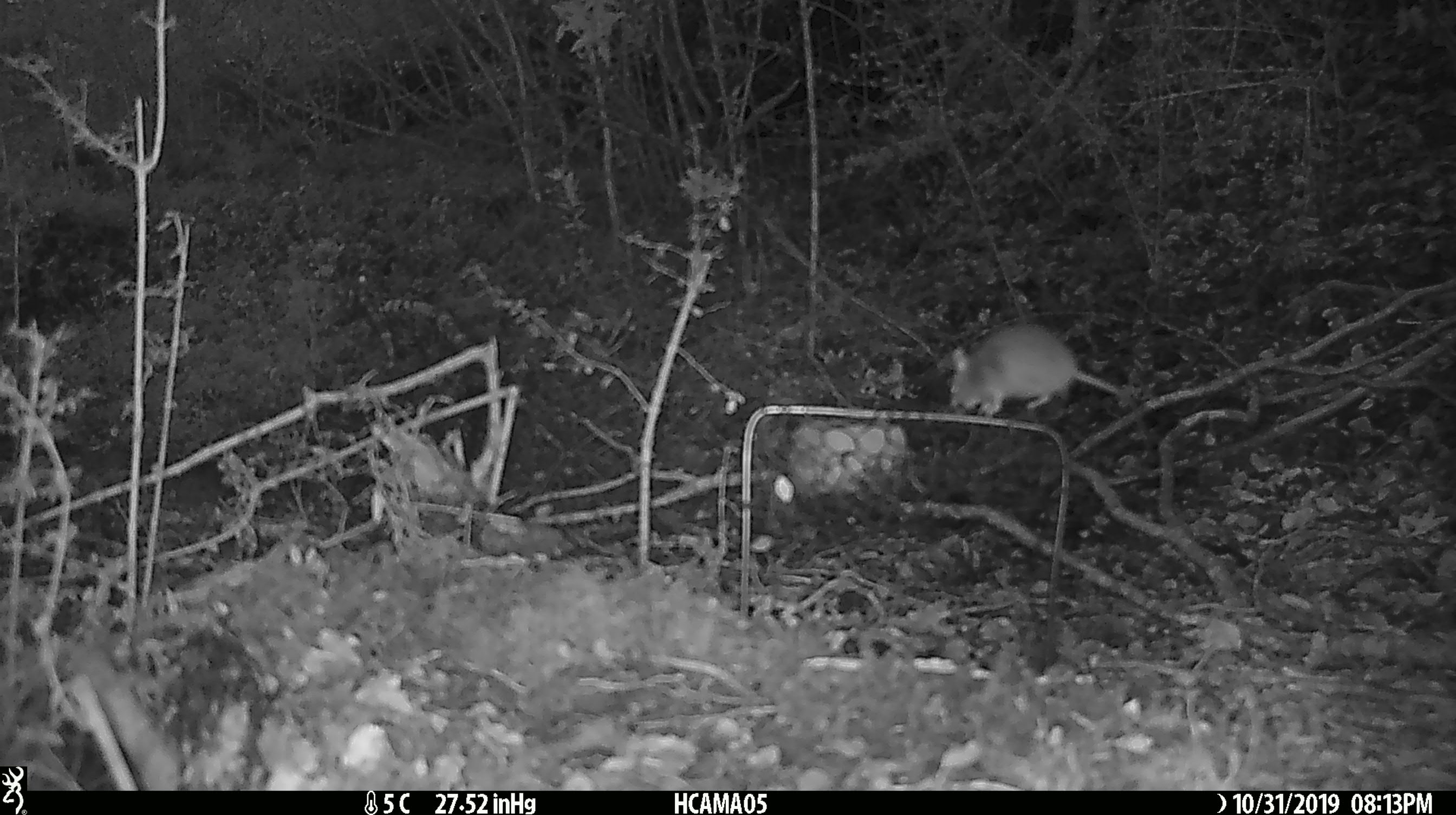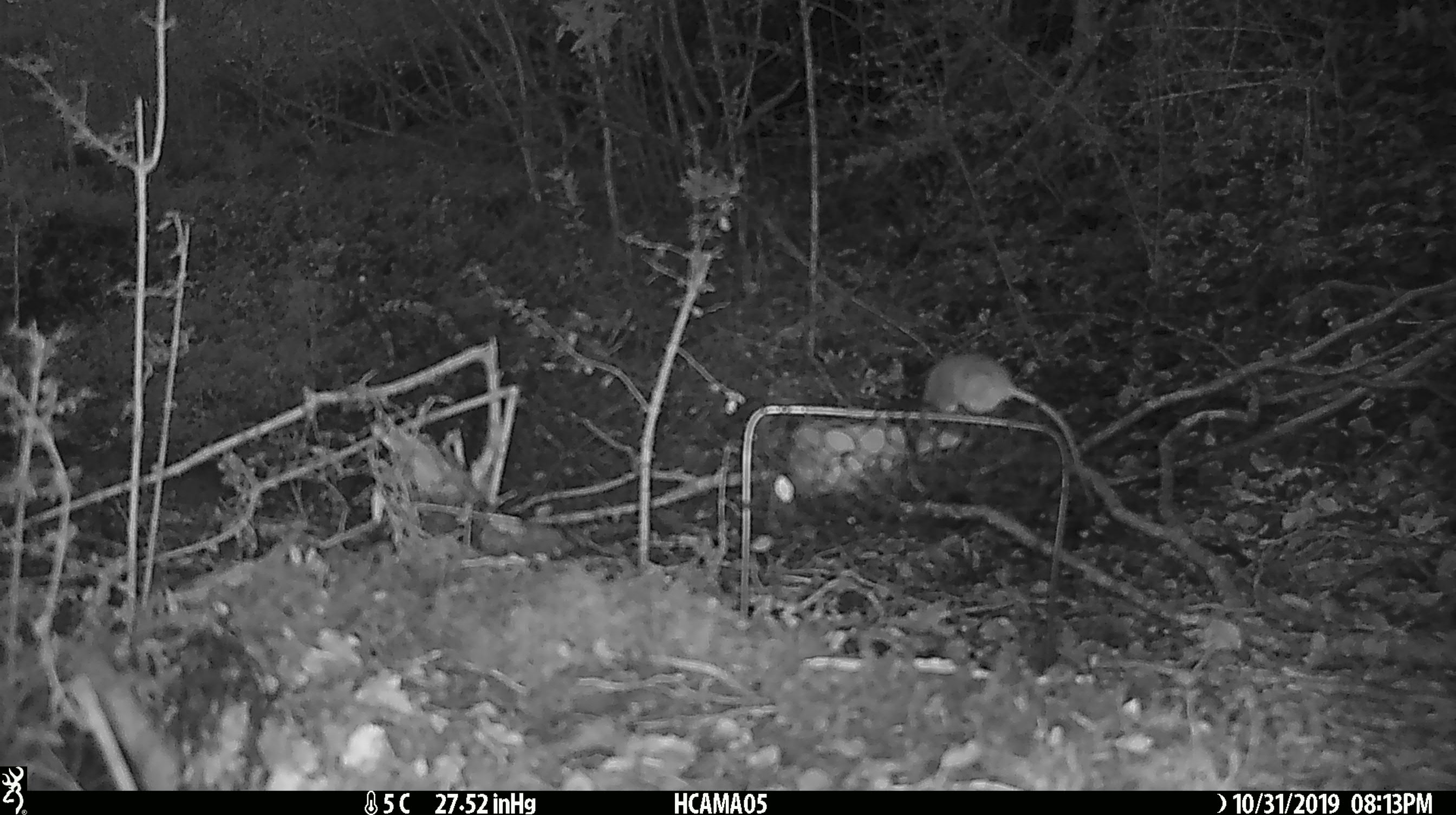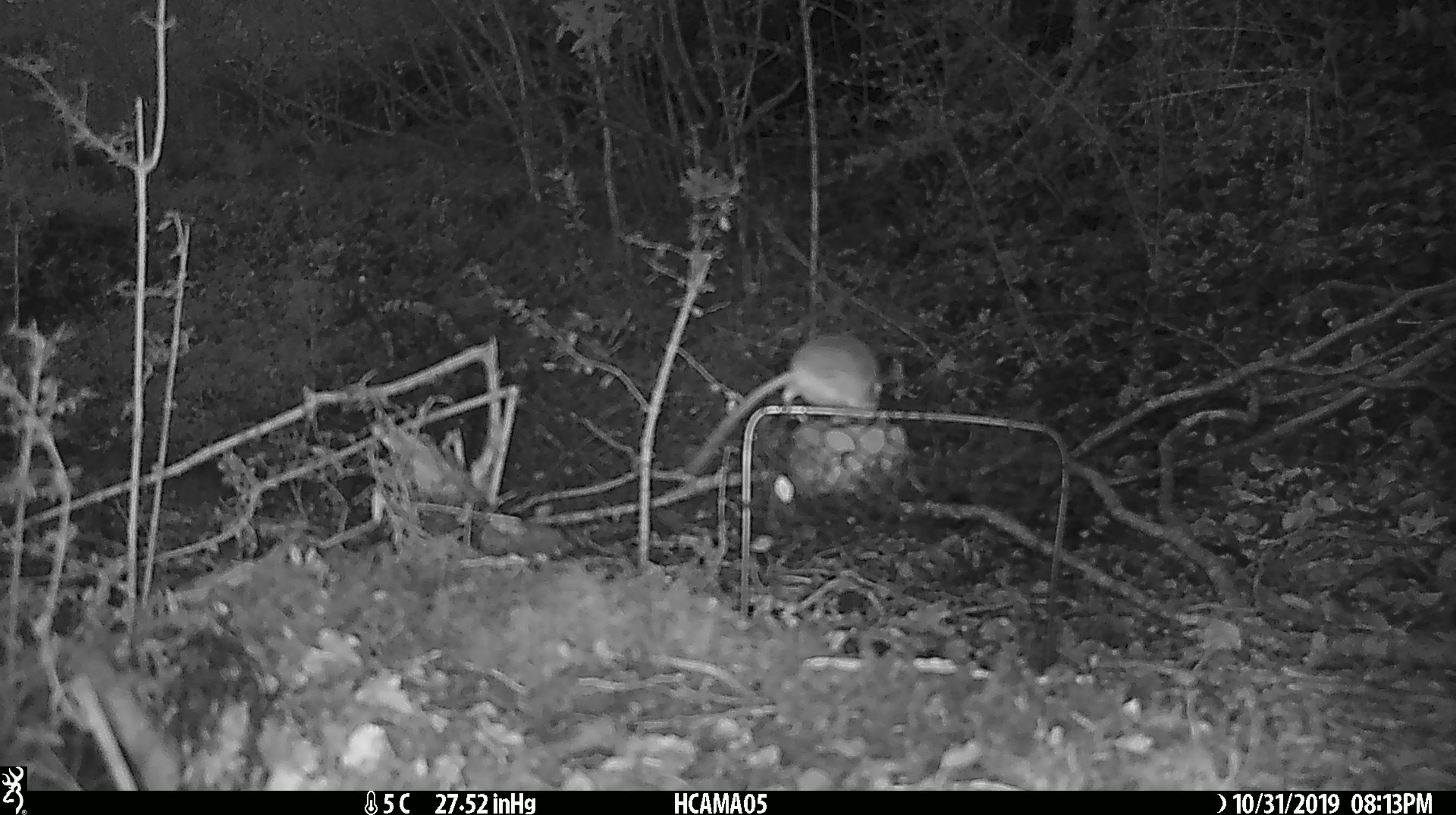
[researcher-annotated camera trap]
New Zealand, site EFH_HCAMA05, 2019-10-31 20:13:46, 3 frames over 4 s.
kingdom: Animalia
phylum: Chordata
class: Mammalia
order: Rodentia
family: Muridae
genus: Mus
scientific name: Mus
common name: mouse